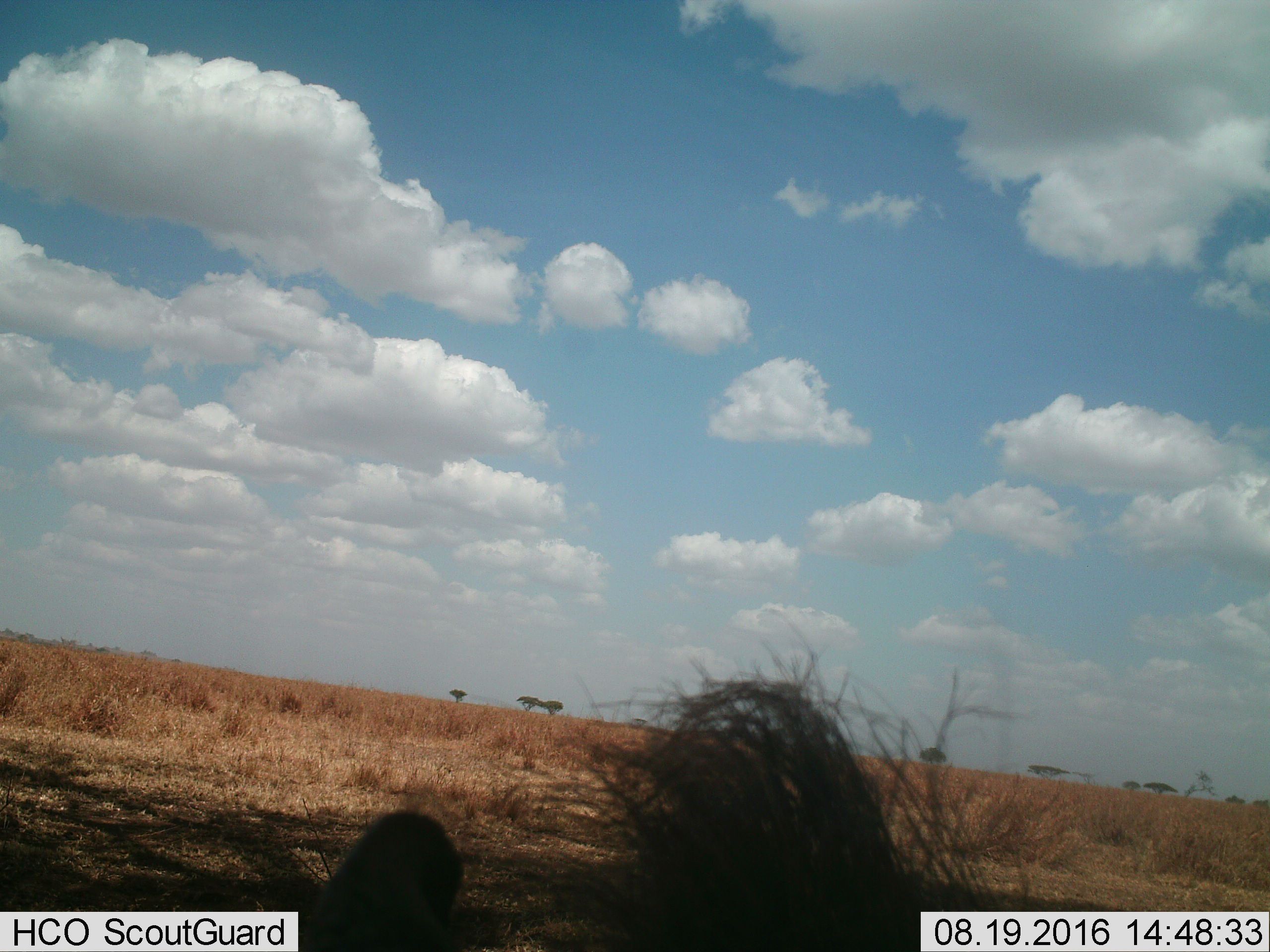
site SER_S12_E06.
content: unidentified animal